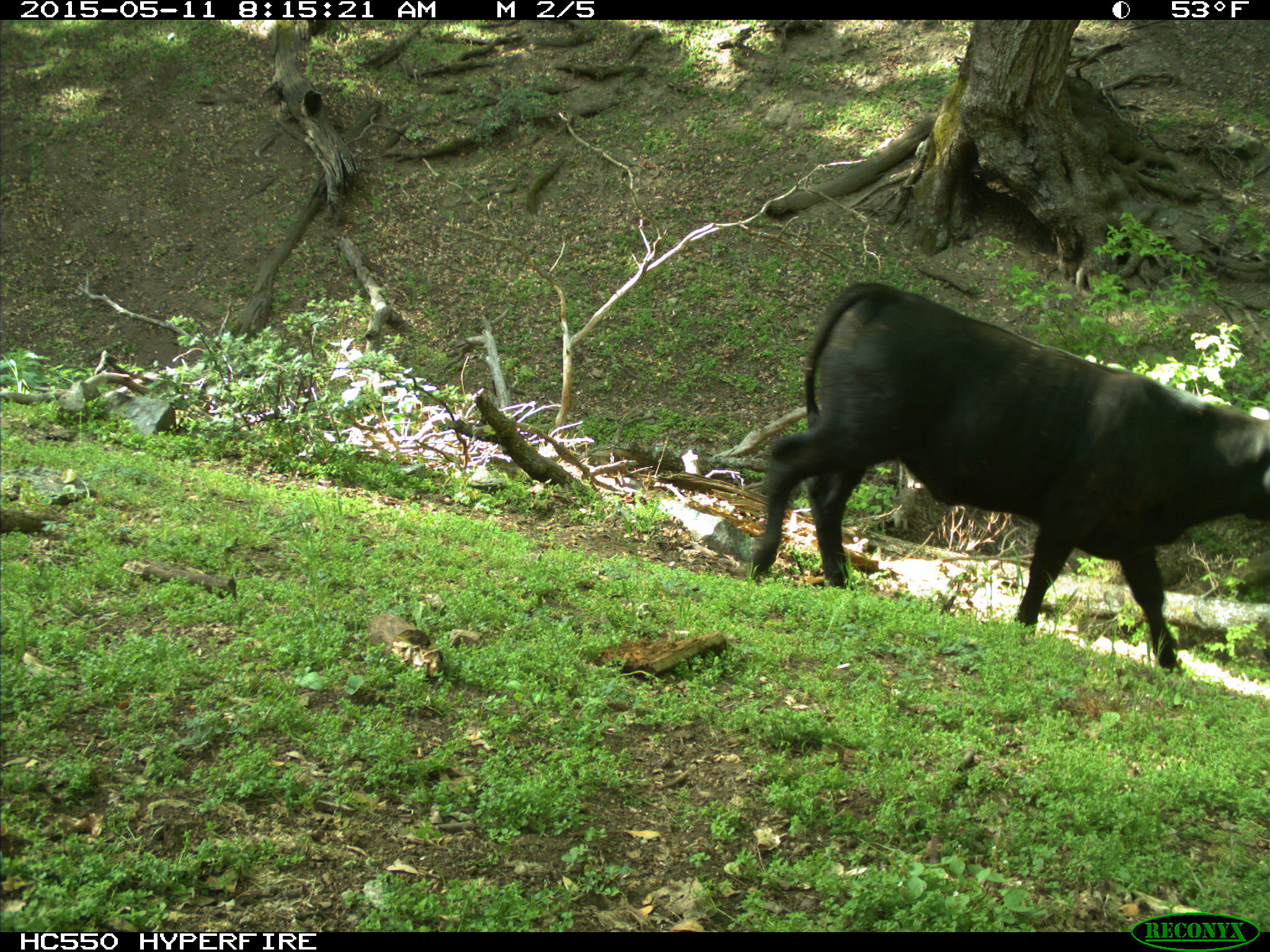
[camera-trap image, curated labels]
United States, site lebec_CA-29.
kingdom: Animalia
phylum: Chordata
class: Mammalia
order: Artiodactyla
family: Bovidae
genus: Bos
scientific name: Bos taurus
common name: domestic cow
Bos taurus (domestic cow).